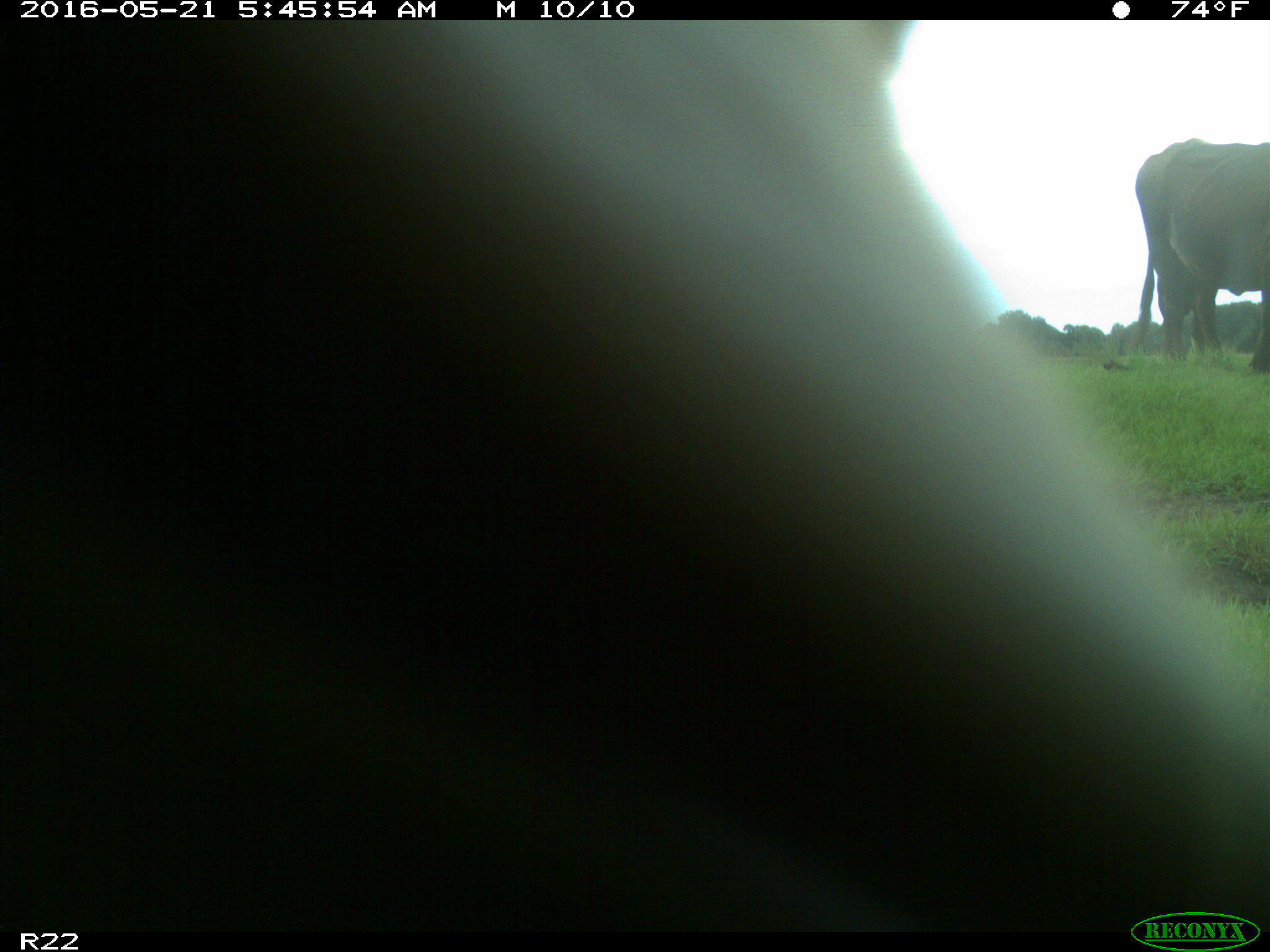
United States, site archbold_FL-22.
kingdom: Animalia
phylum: Chordata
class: Mammalia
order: Artiodactyla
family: Bovidae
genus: Bos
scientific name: Bos taurus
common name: domestic cow